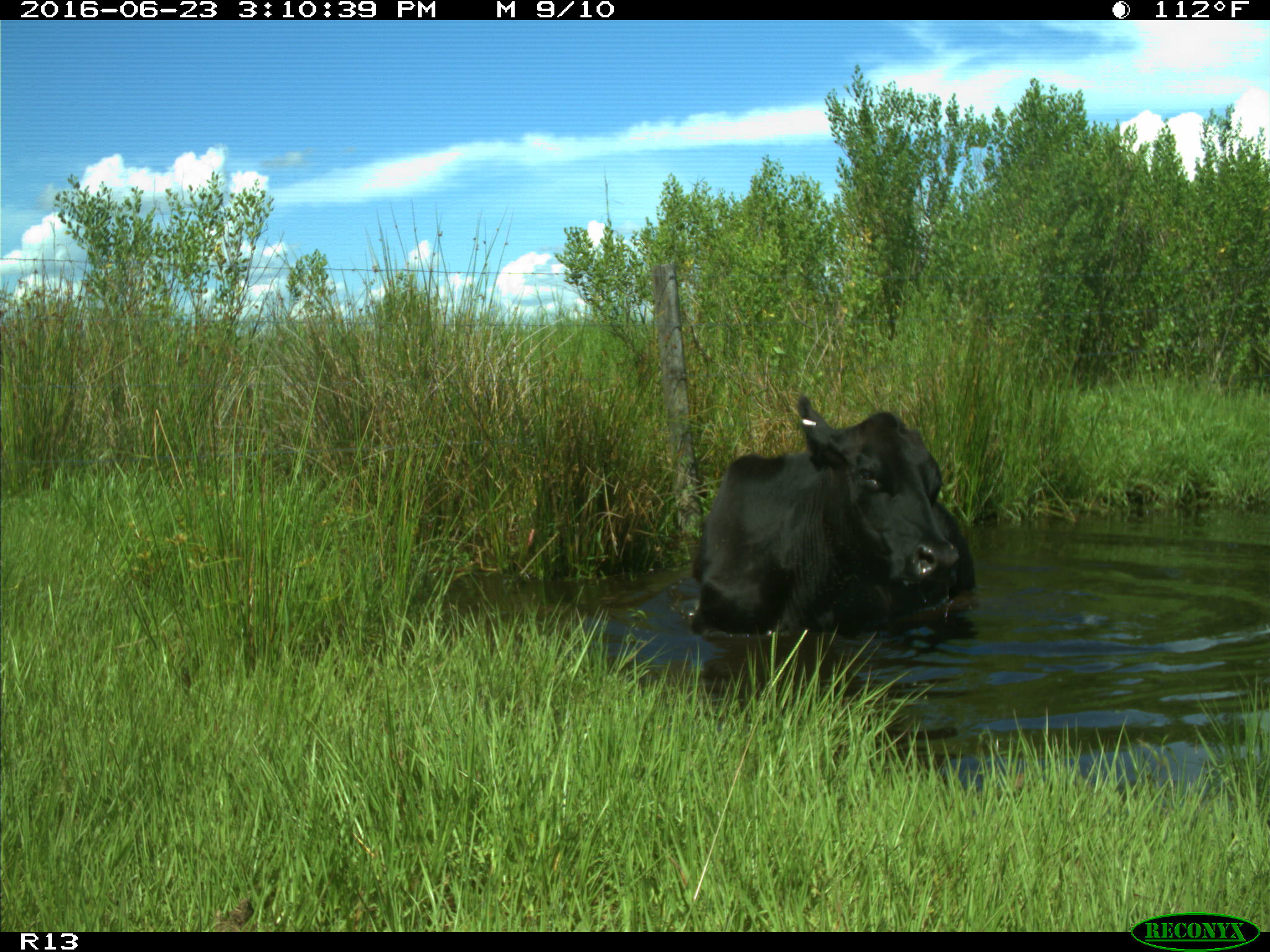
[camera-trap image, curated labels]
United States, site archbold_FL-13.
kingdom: Animalia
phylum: Chordata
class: Mammalia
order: Artiodactyla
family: Bovidae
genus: Bos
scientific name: Bos taurus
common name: domestic cow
Bos taurus (domestic cow).